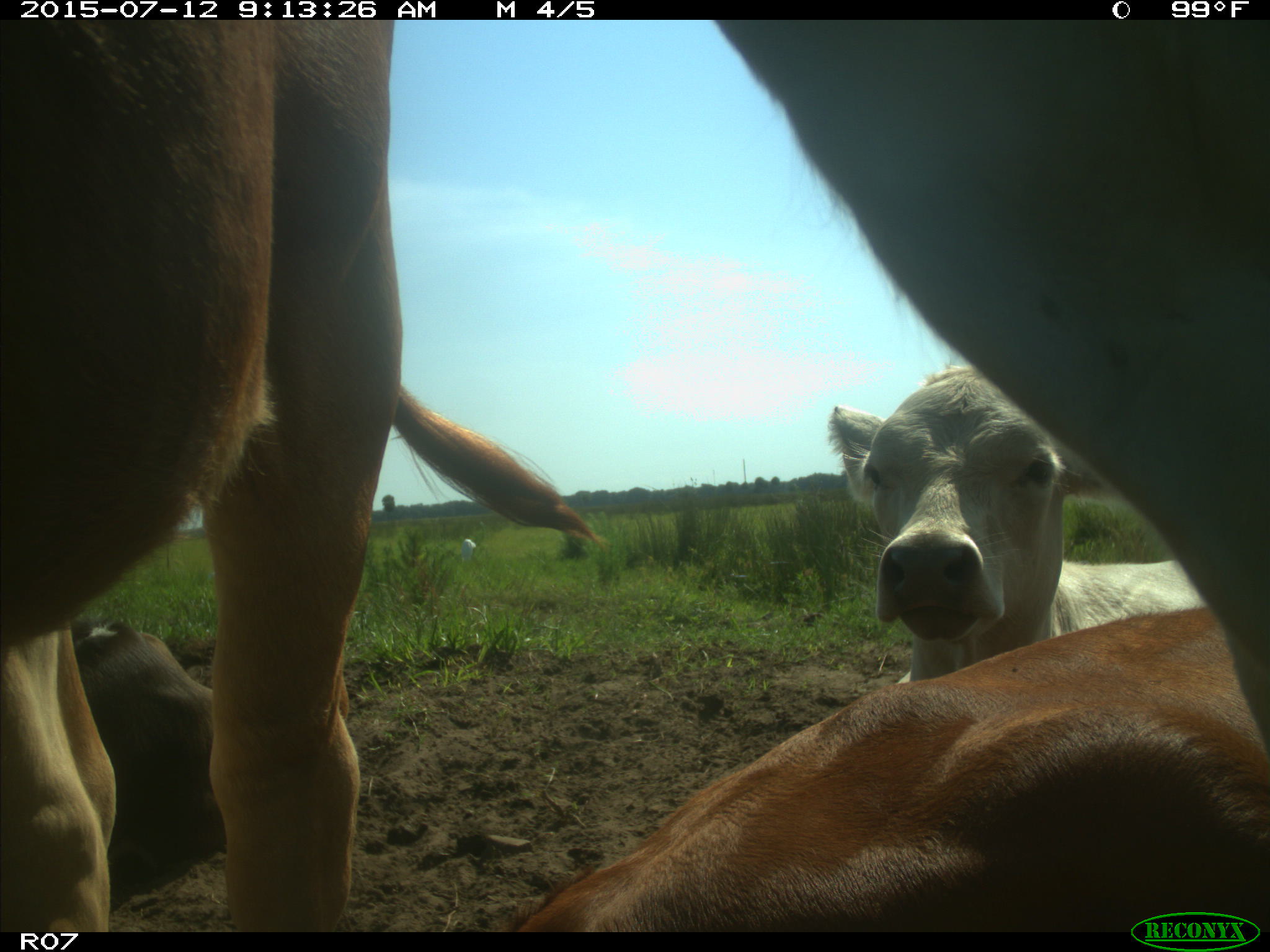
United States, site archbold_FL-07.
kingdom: Animalia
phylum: Chordata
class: Mammalia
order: Artiodactyla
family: Bovidae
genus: Bos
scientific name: Bos taurus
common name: domestic cow